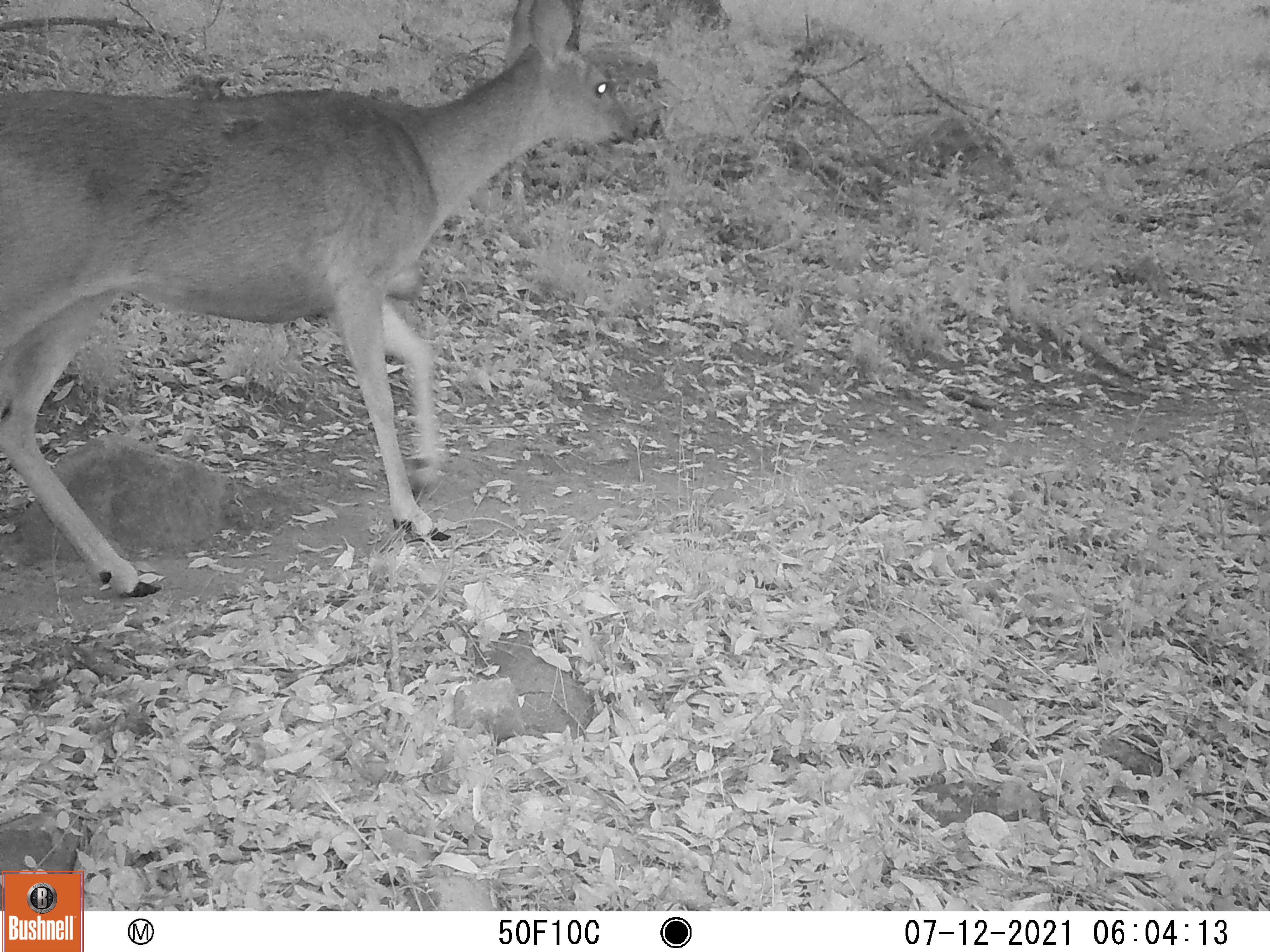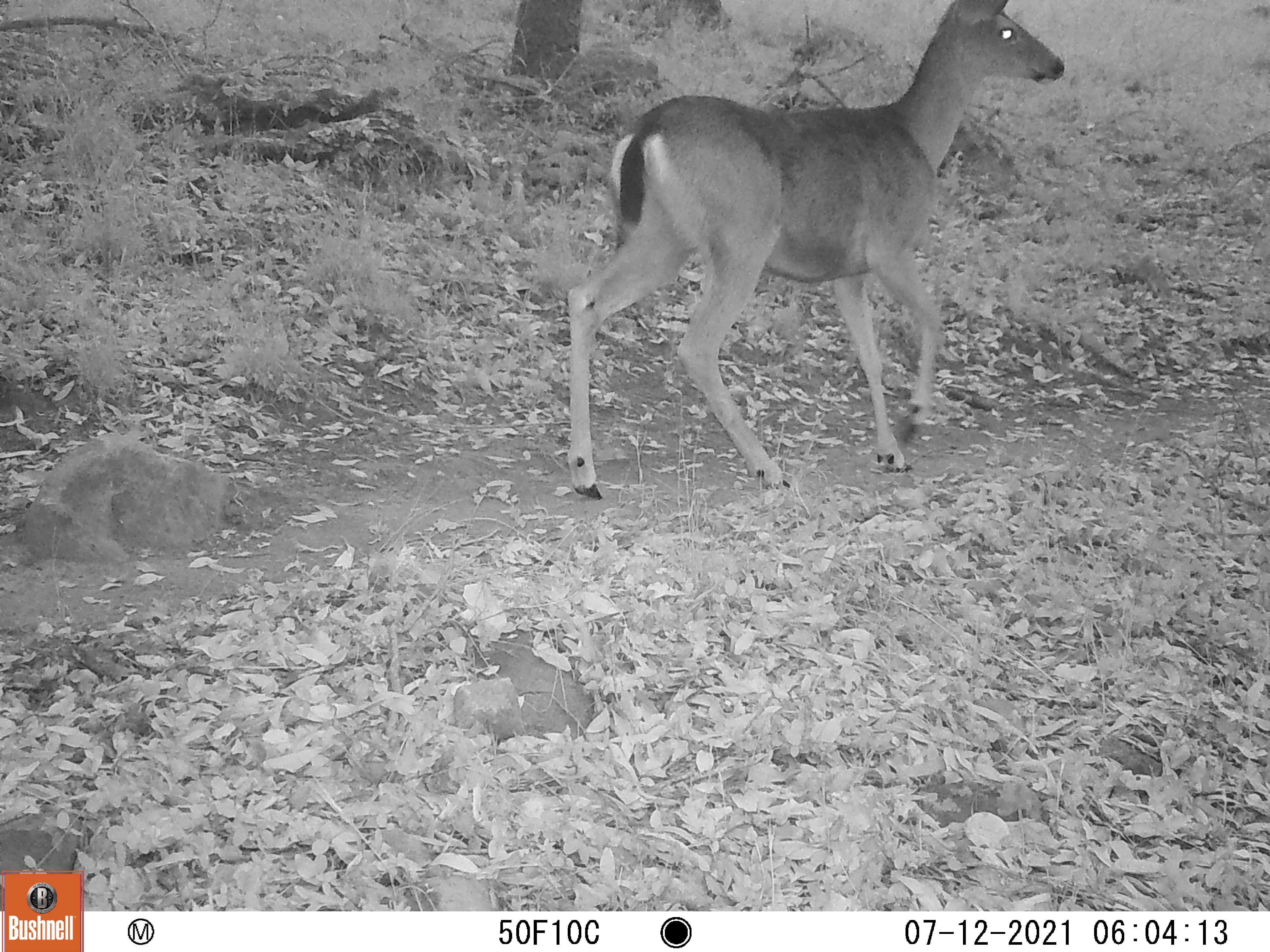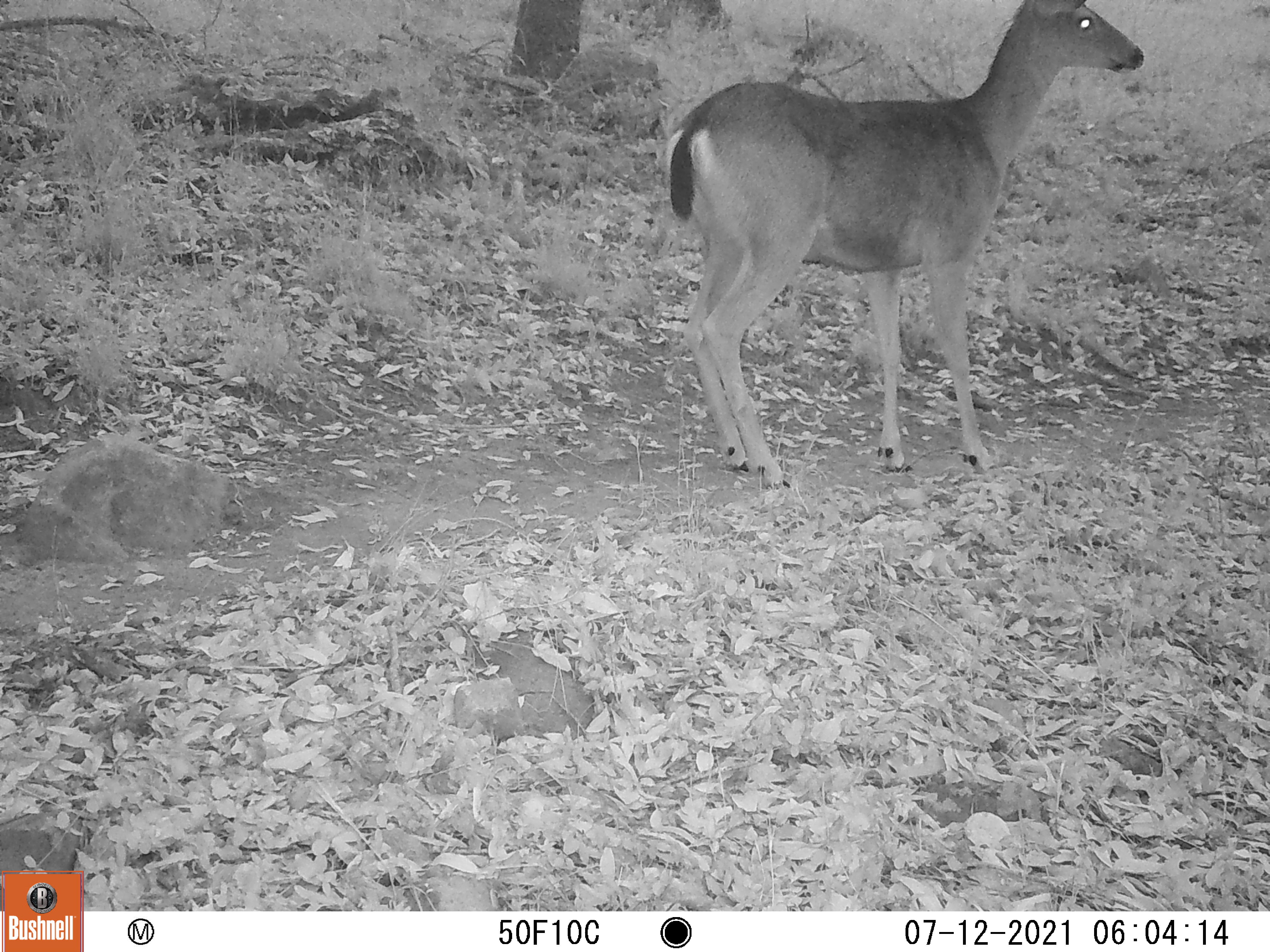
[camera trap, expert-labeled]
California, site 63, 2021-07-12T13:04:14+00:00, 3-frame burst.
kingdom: Animalia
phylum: Chordata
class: Mammalia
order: Artiodactyla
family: Cervidae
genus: Odocoileus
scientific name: Odocoileus hemionus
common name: mule deer